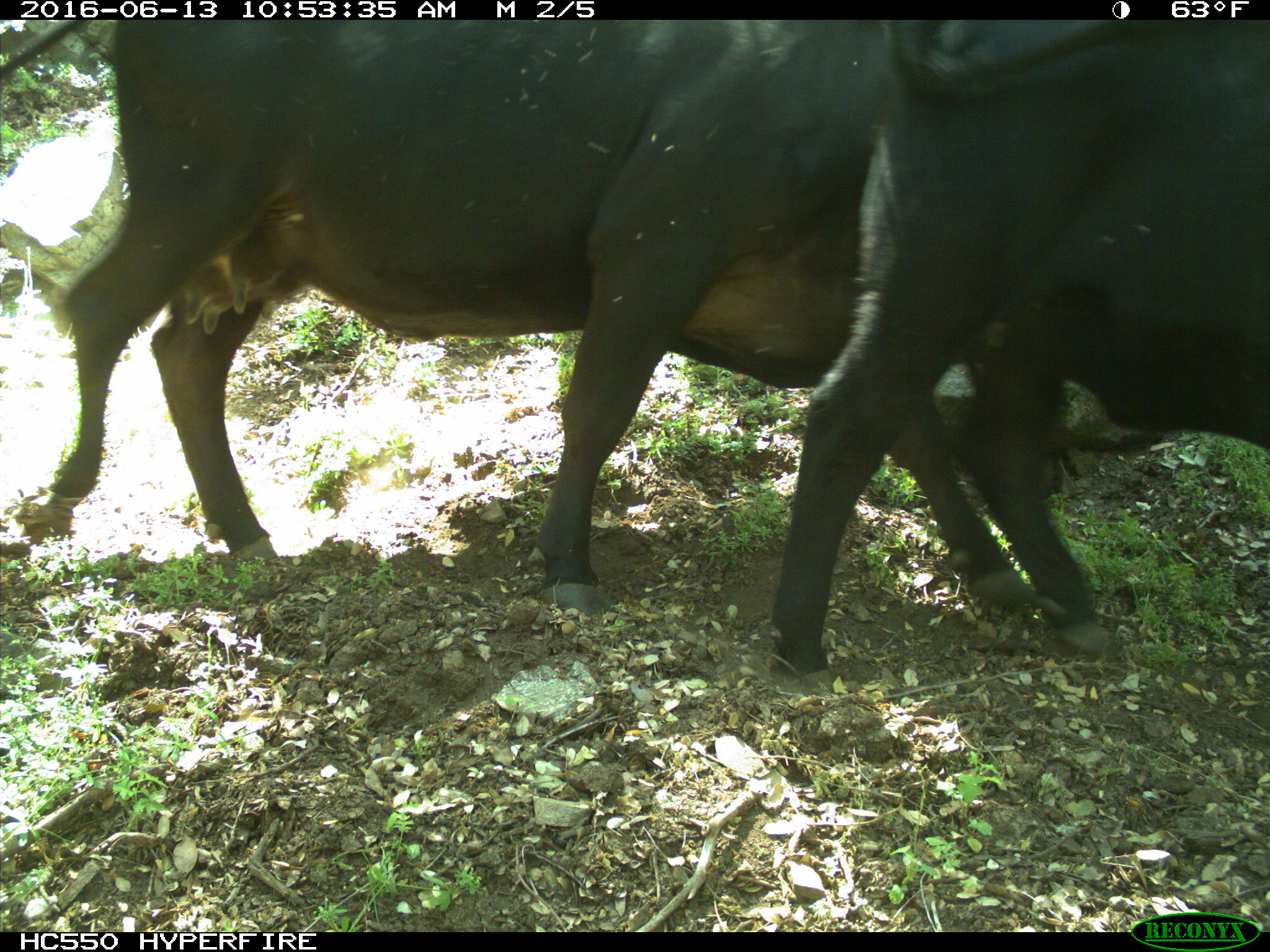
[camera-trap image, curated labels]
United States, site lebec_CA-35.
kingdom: Animalia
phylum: Chordata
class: Mammalia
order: Artiodactyla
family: Bovidae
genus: Bos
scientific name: Bos taurus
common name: domestic cow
Bos taurus (domestic cow).